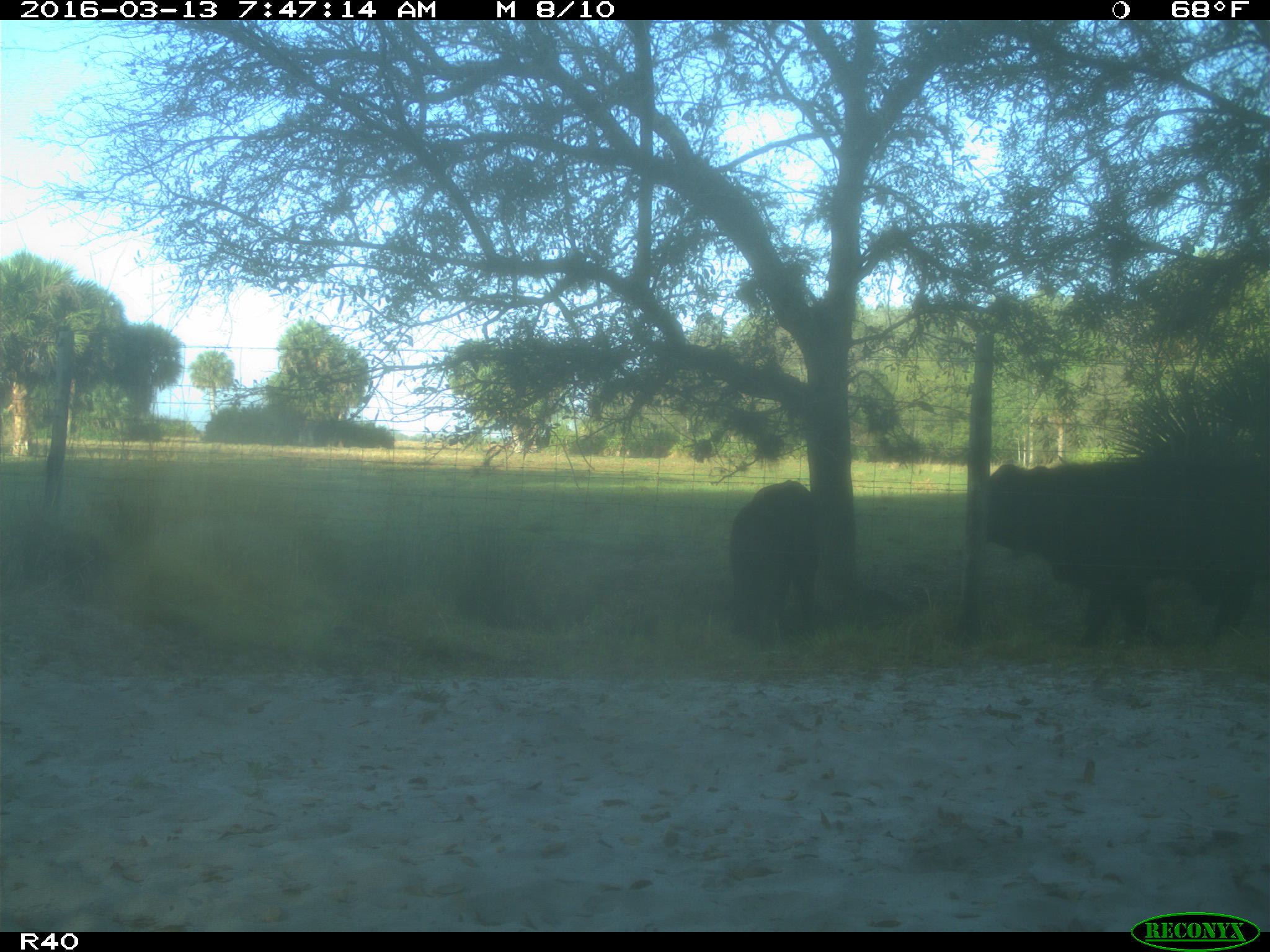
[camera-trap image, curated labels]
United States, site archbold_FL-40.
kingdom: Animalia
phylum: Chordata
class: Mammalia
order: Artiodactyla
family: Bovidae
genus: Bos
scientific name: Bos taurus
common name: domestic cow